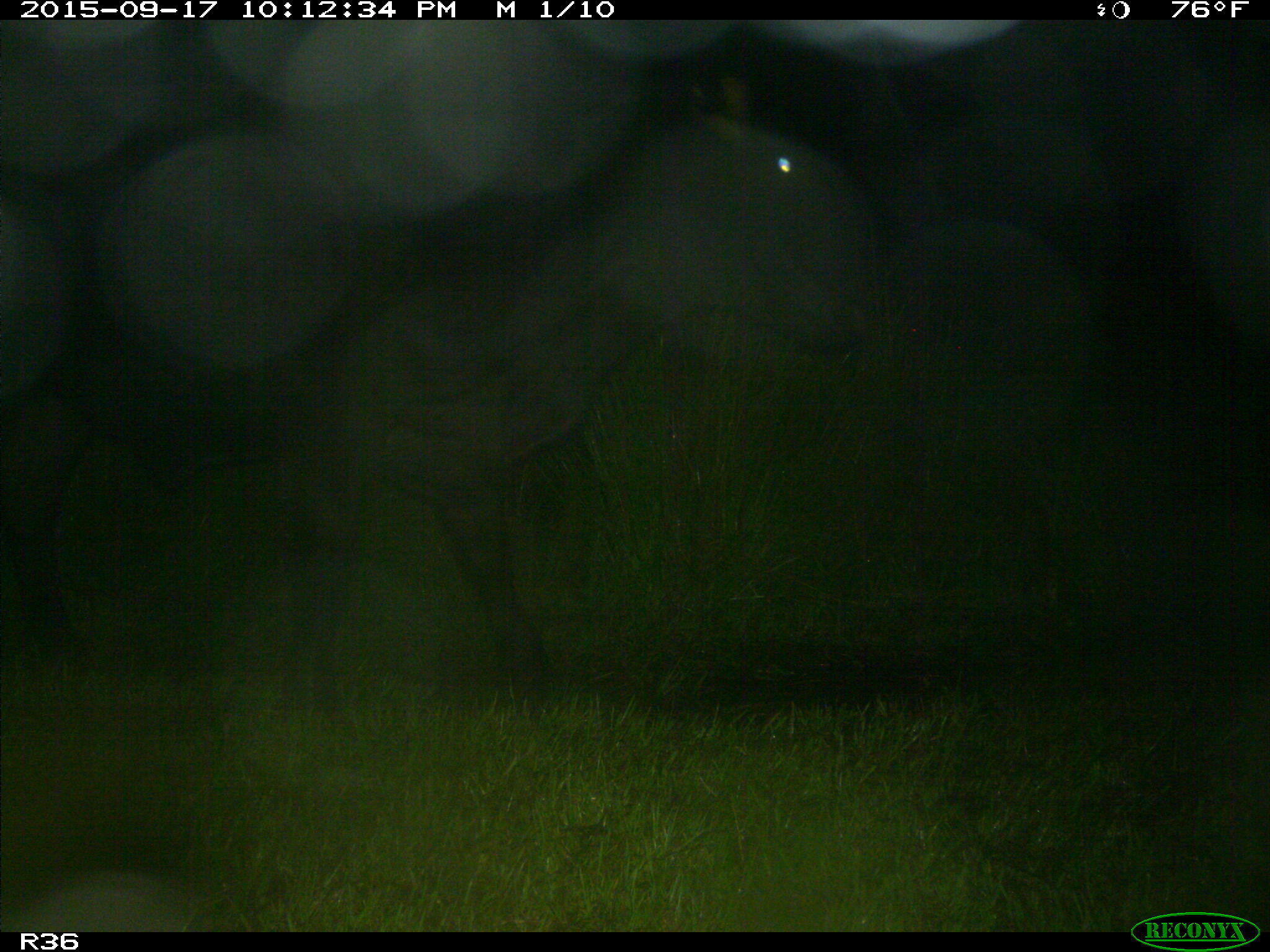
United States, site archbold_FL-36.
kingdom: Animalia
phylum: Chordata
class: Mammalia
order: Artiodactyla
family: Bovidae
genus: Bos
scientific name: Bos taurus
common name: domestic cow